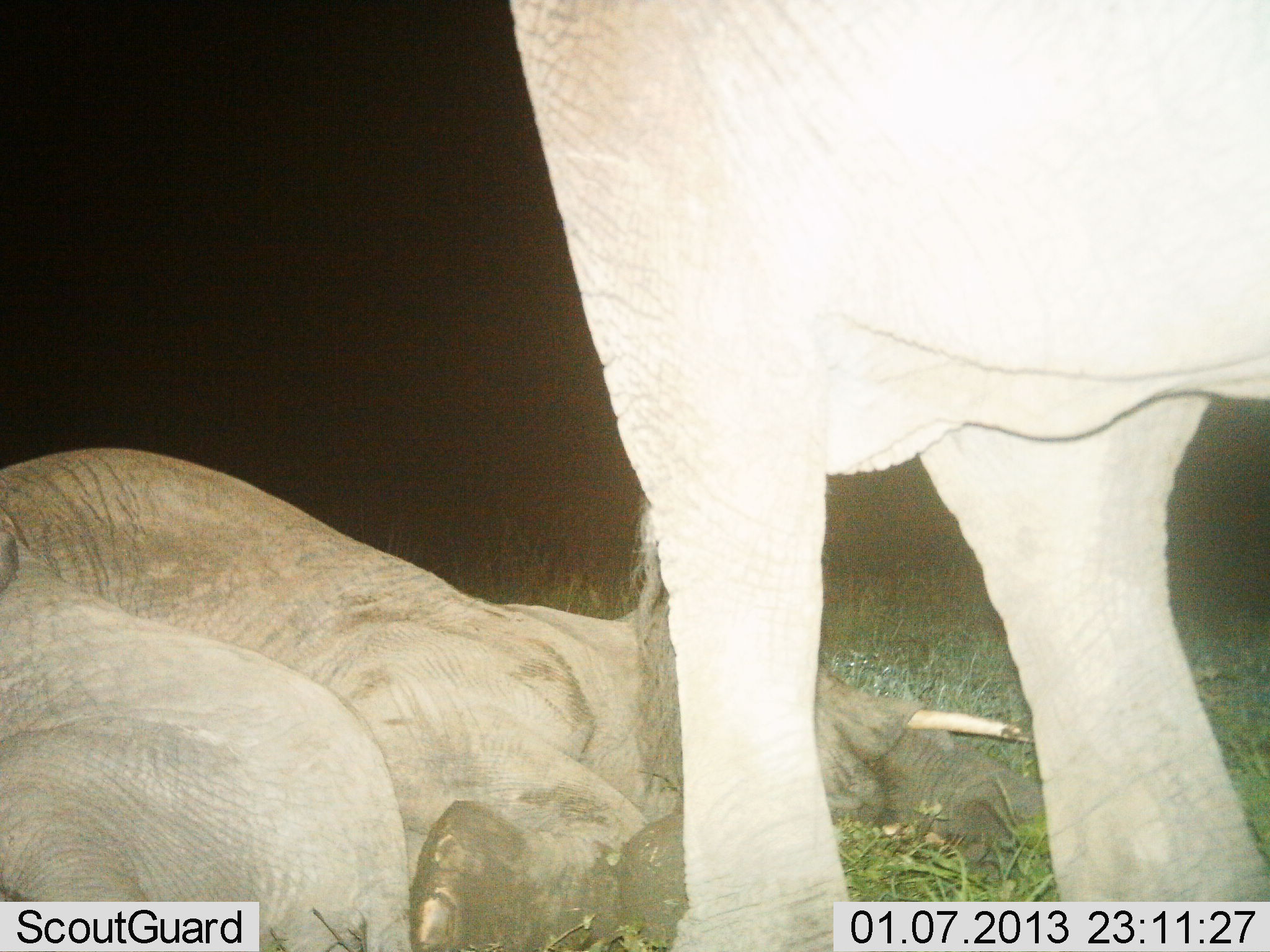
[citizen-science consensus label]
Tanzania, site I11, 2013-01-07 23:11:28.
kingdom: Animalia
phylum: Chordata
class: Mammalia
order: Proboscidea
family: Elephantidae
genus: Loxodonta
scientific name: Loxodonta africana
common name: african bush elephant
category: elephant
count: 2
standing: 74%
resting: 96%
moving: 0%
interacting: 7%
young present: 0%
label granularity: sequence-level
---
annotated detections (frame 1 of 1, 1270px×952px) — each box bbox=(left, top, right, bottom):
animal: bbox=(500, 2, 1270, 947); bbox=(2, 438, 1055, 950)